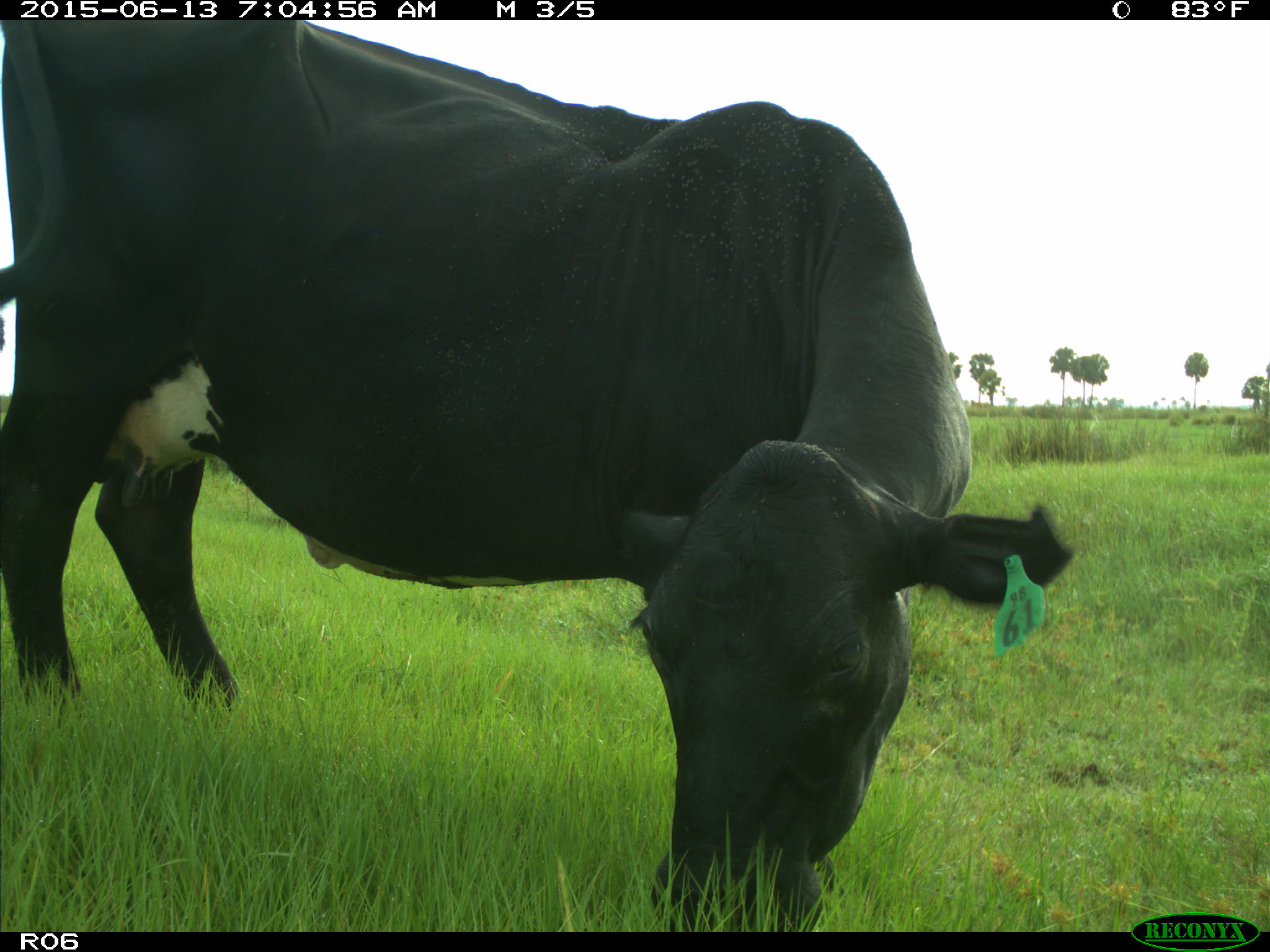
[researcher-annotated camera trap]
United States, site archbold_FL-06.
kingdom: Animalia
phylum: Chordata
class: Mammalia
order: Artiodactyla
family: Bovidae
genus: Bos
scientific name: Bos taurus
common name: domestic cow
Bos taurus (domestic cow).